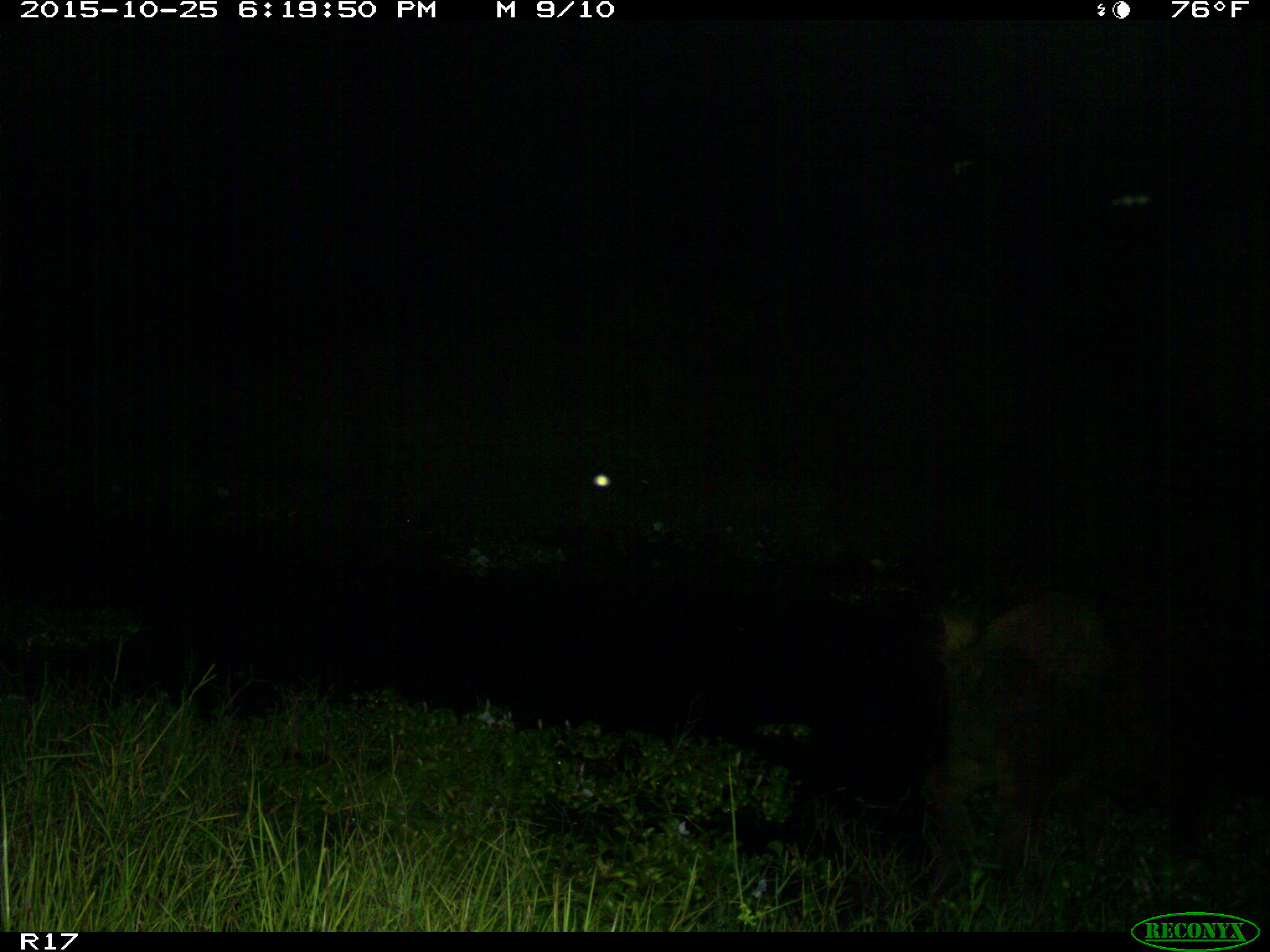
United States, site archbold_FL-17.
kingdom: Animalia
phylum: Chordata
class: Mammalia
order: Artiodactyla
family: Suidae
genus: Sus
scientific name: Sus scrofa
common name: wild boar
Sus scrofa (wild boar).